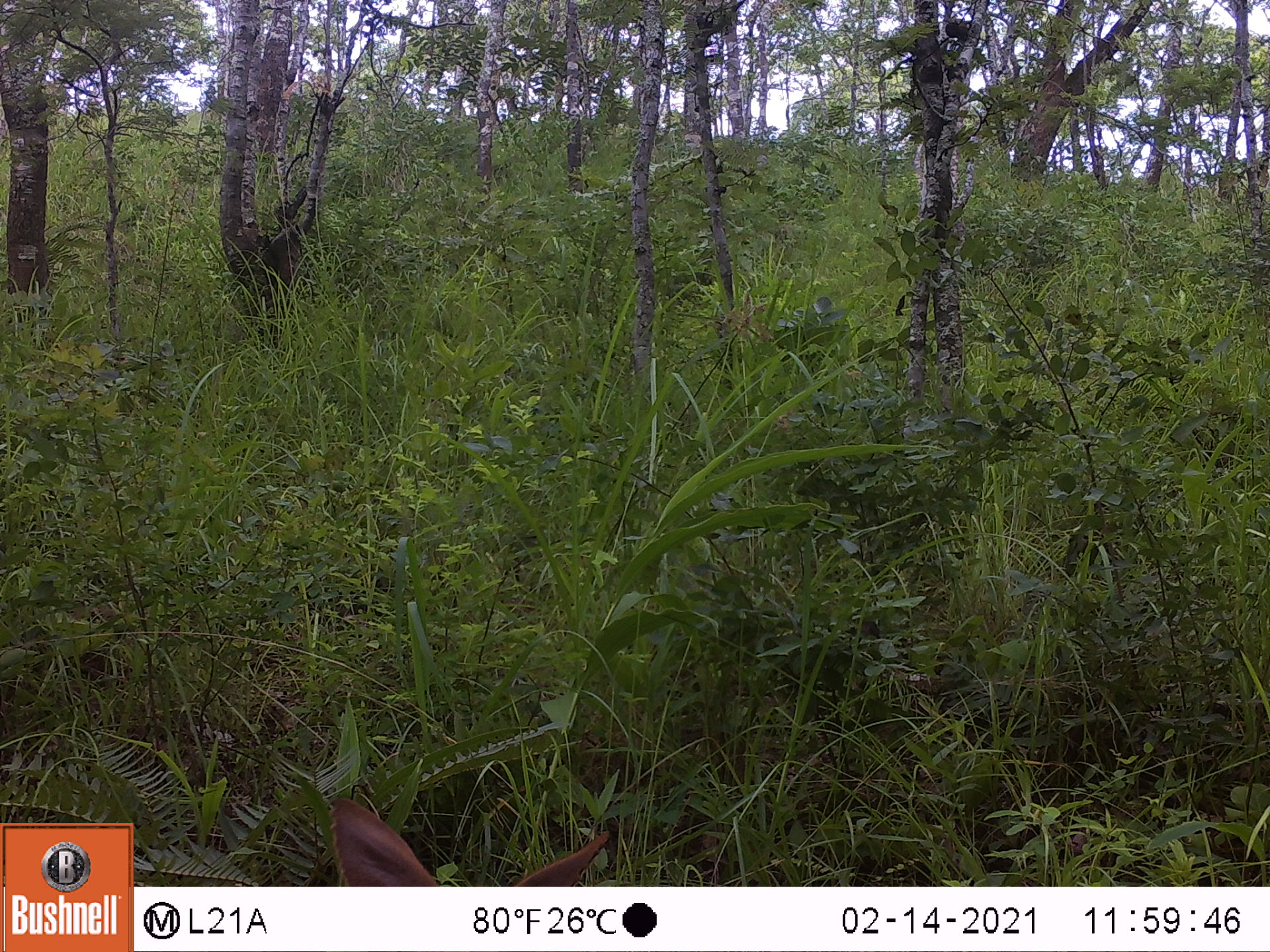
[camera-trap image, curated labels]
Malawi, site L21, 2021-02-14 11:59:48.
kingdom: Animalia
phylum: Chordata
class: Mammalia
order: Artiodactyla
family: Bovidae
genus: Sylvicapra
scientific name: Sylvicapra grimmia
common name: common duiker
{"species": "common duiker (Sylvicapra grimmia)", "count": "1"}